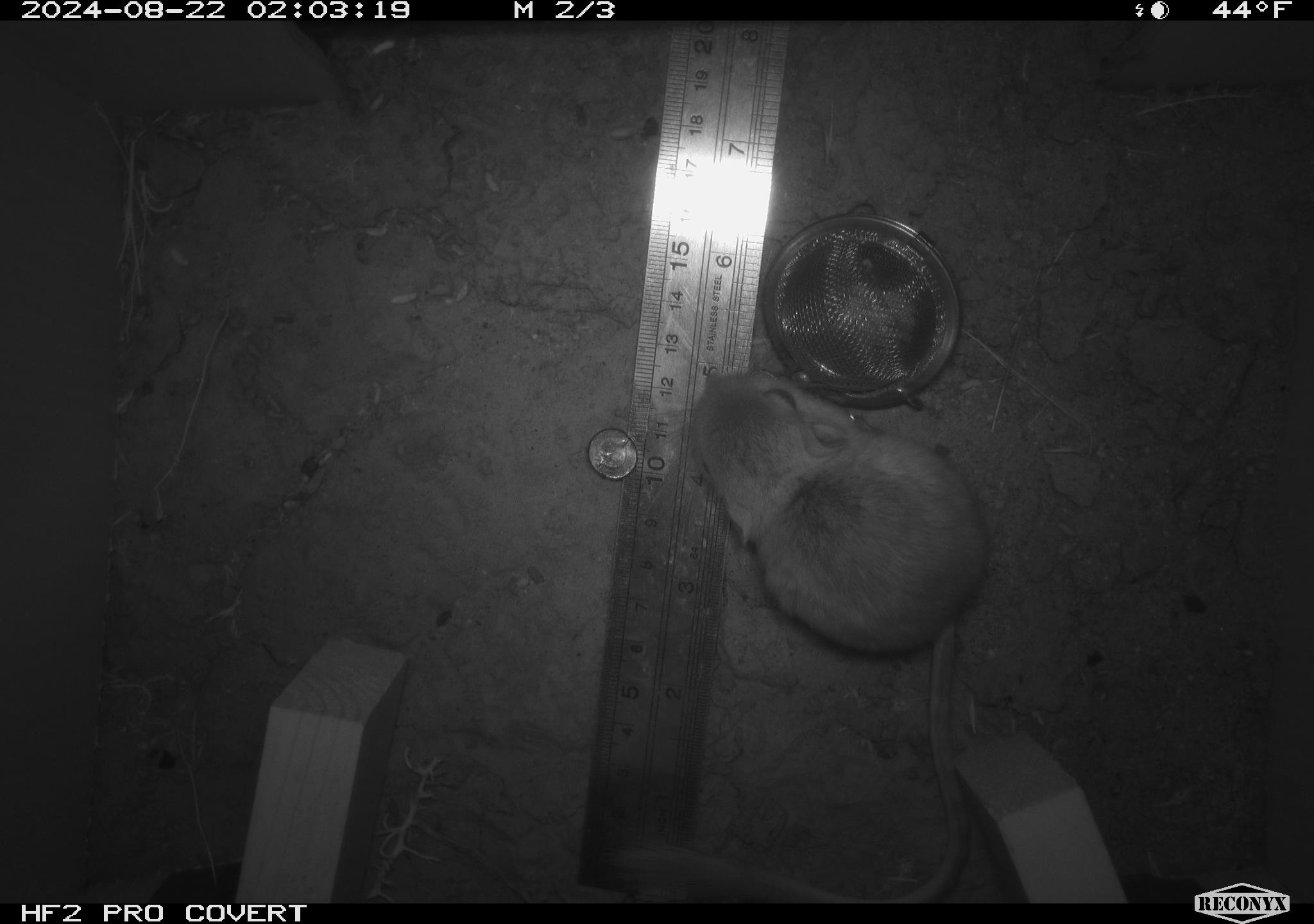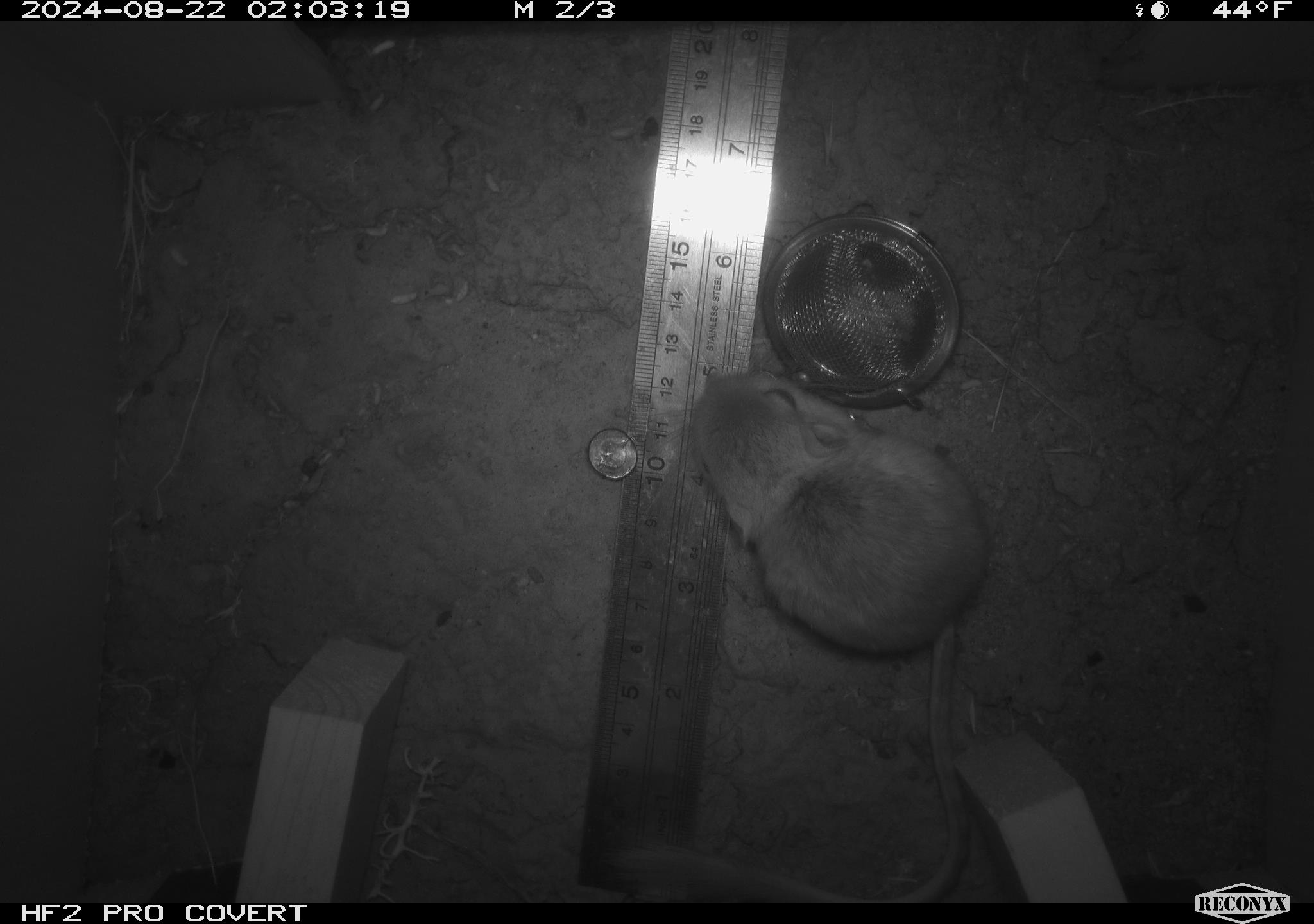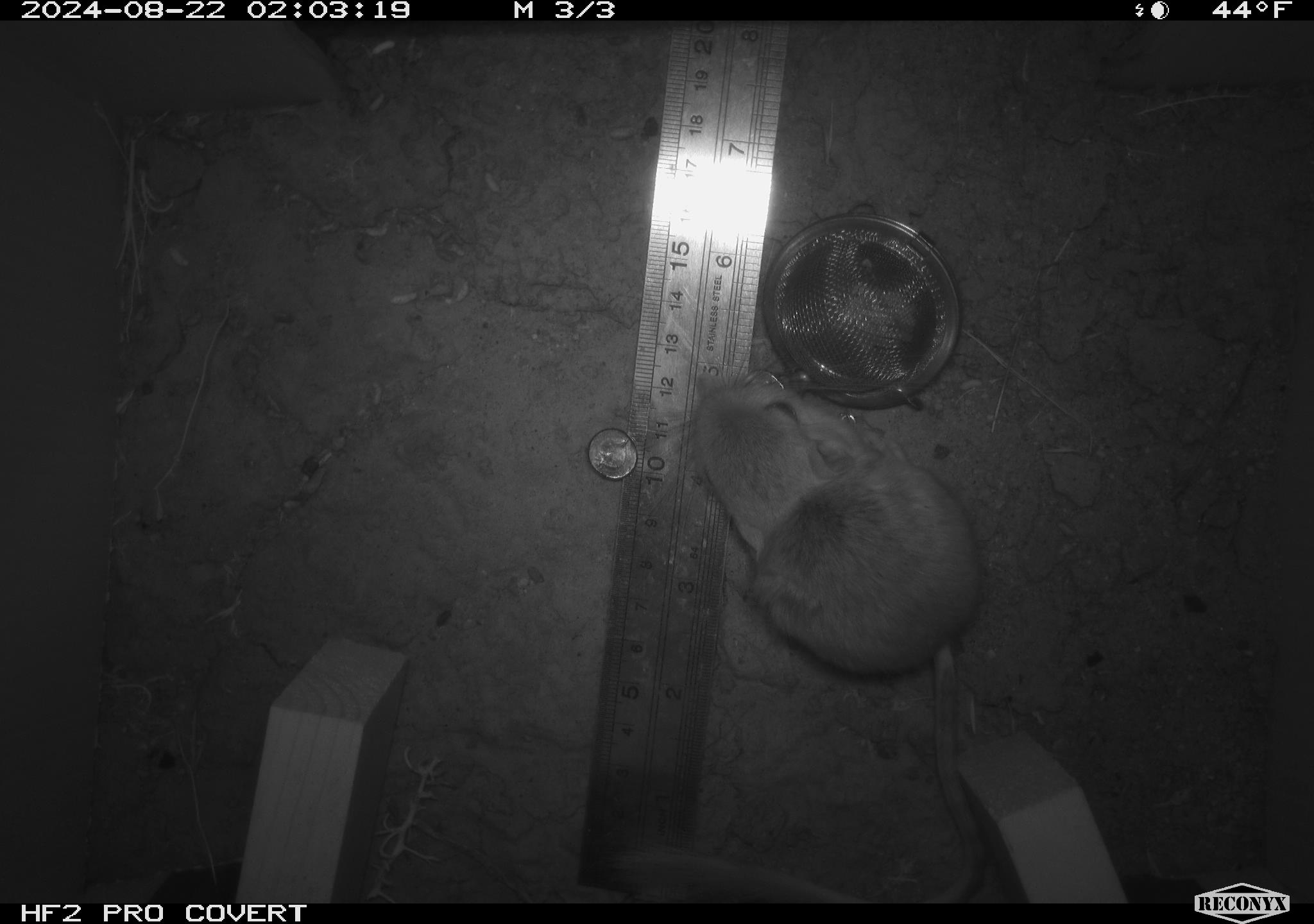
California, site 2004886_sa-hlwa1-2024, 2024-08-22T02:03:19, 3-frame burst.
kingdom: Animalia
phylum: Chordata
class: Mammalia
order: Rodentia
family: Heteromyidae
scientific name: Heteromyidae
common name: kangaroo rats and pocket mice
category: heteromyidae family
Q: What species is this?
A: Heteromyidae family (kangaroo rats and pocket mice) (Heteromyidae).